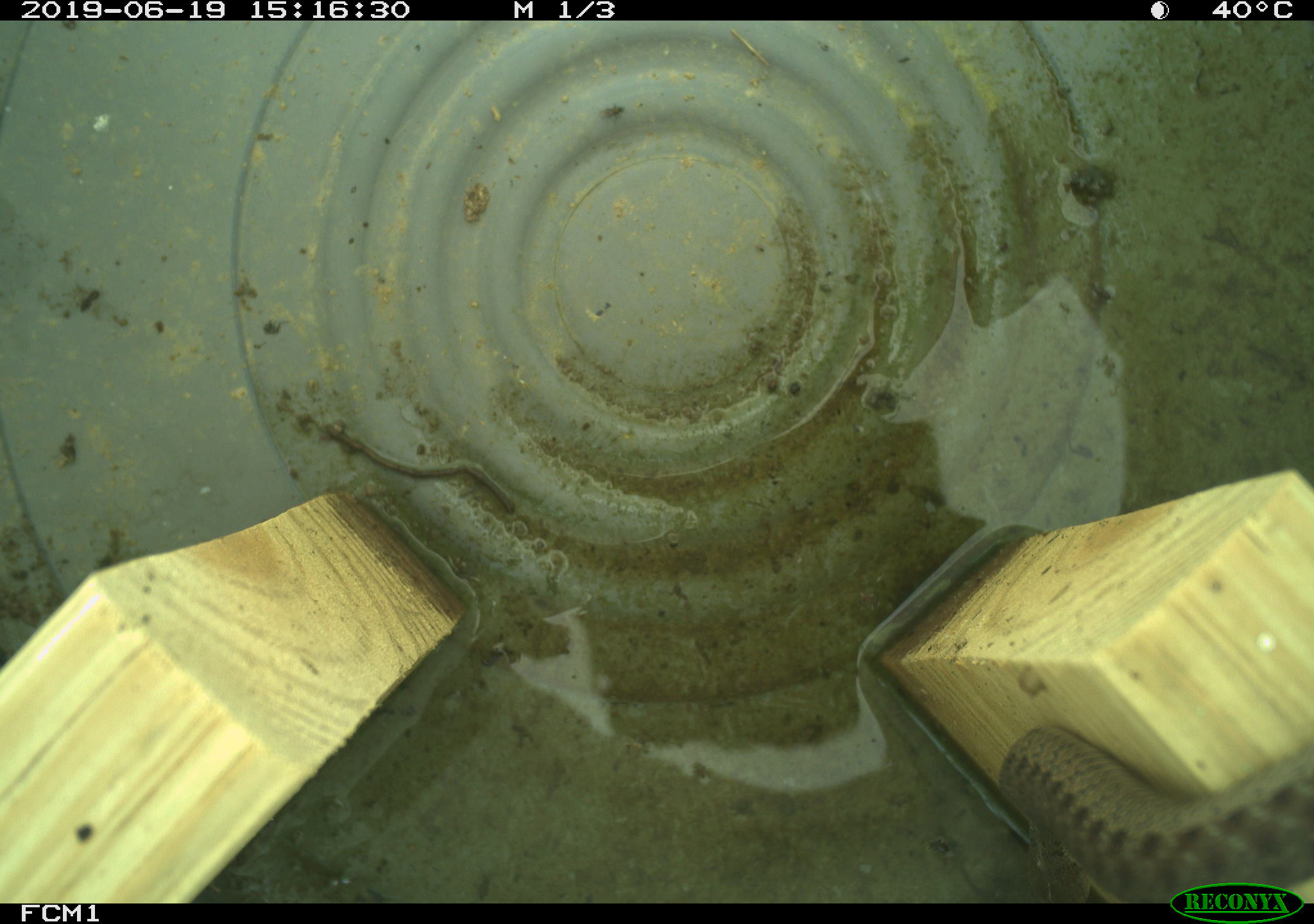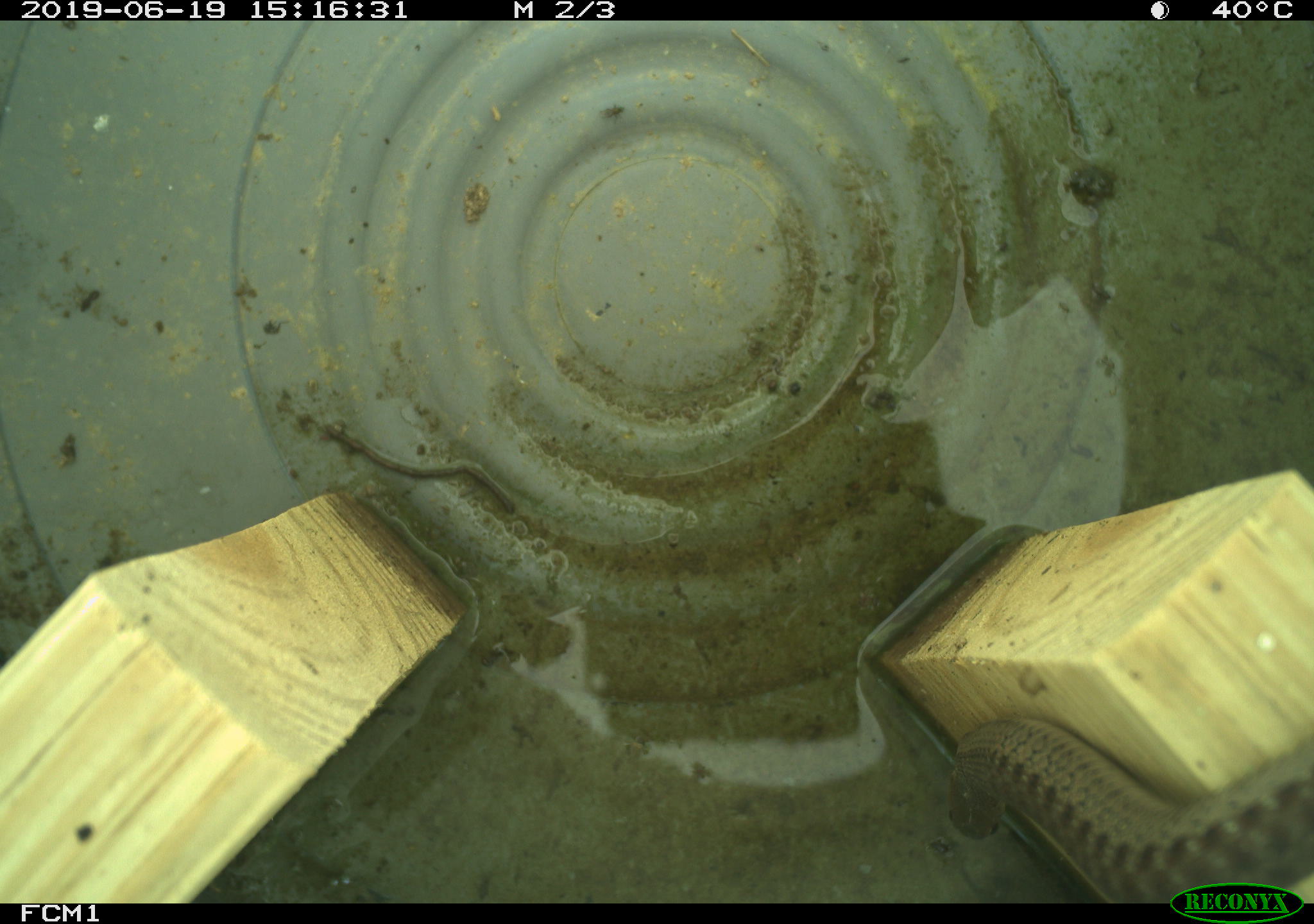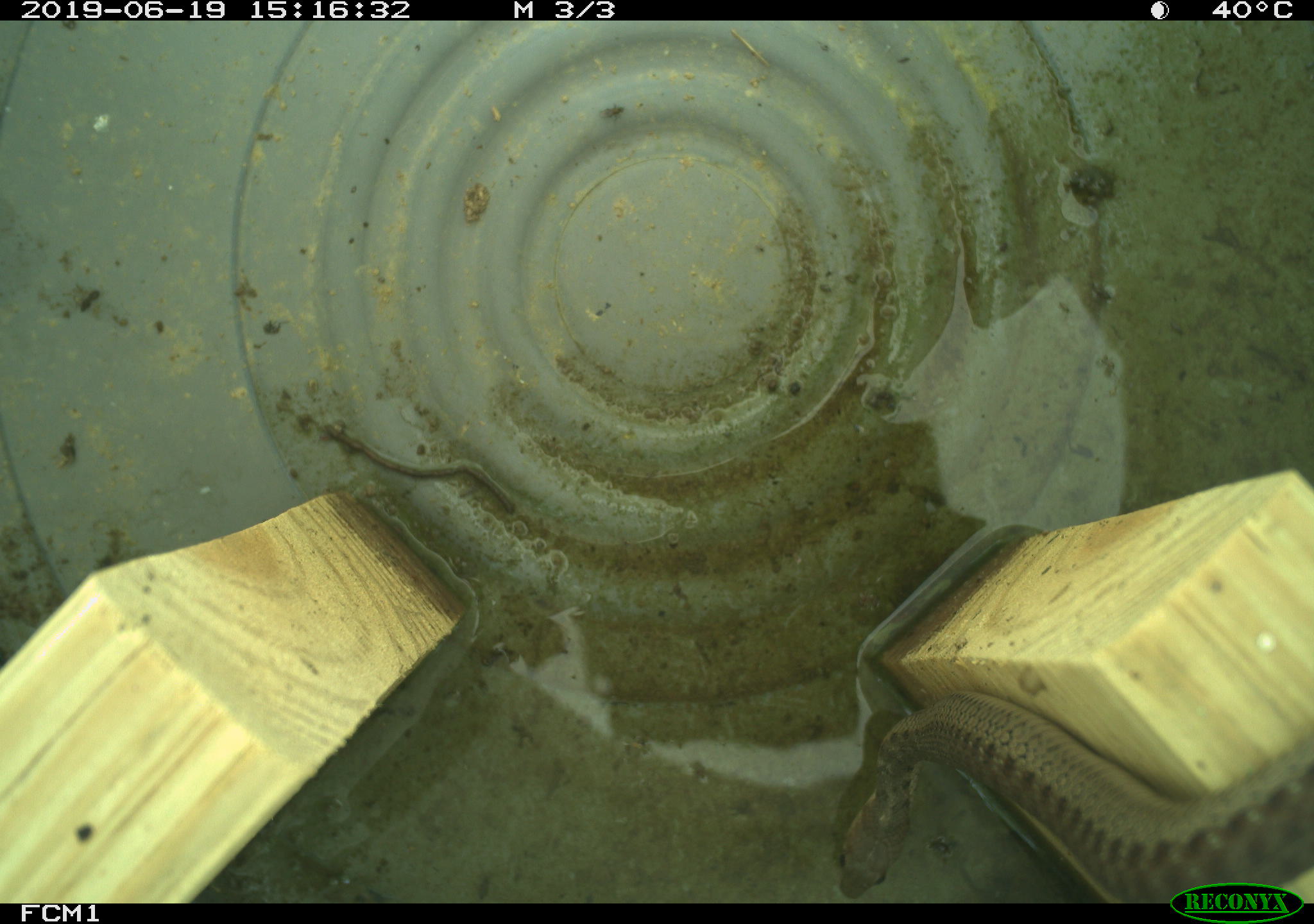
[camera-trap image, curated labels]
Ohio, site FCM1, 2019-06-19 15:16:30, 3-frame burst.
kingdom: Animalia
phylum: Chordata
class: Reptilia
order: Squamata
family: Colubridae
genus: Thamnophis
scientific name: Thamnophis sirtalis sirtalis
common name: eastern gartersnake